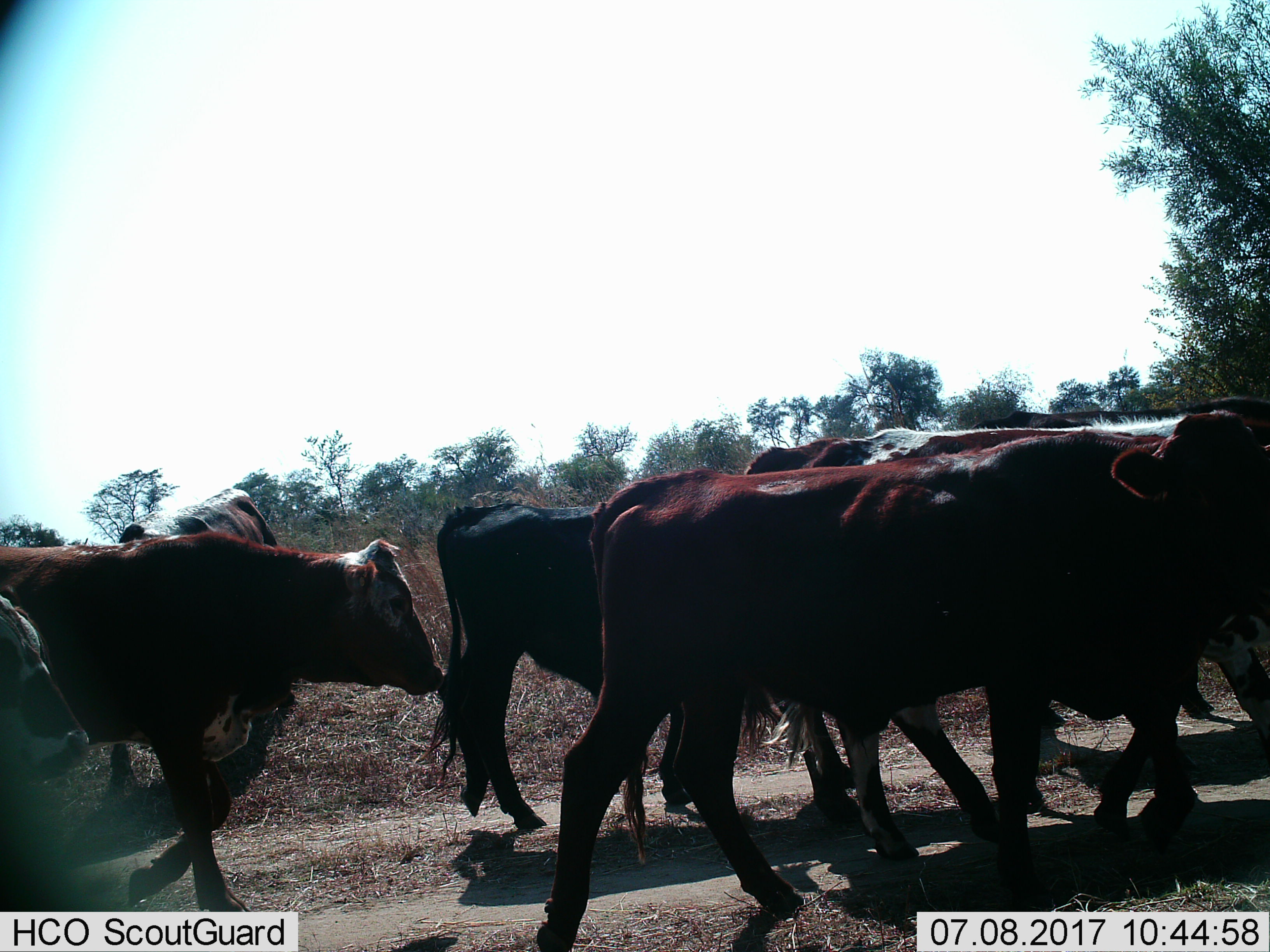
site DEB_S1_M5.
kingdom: Animalia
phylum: Chordata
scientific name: Vertebrata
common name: domestic animal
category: domesticanimal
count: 8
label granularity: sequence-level